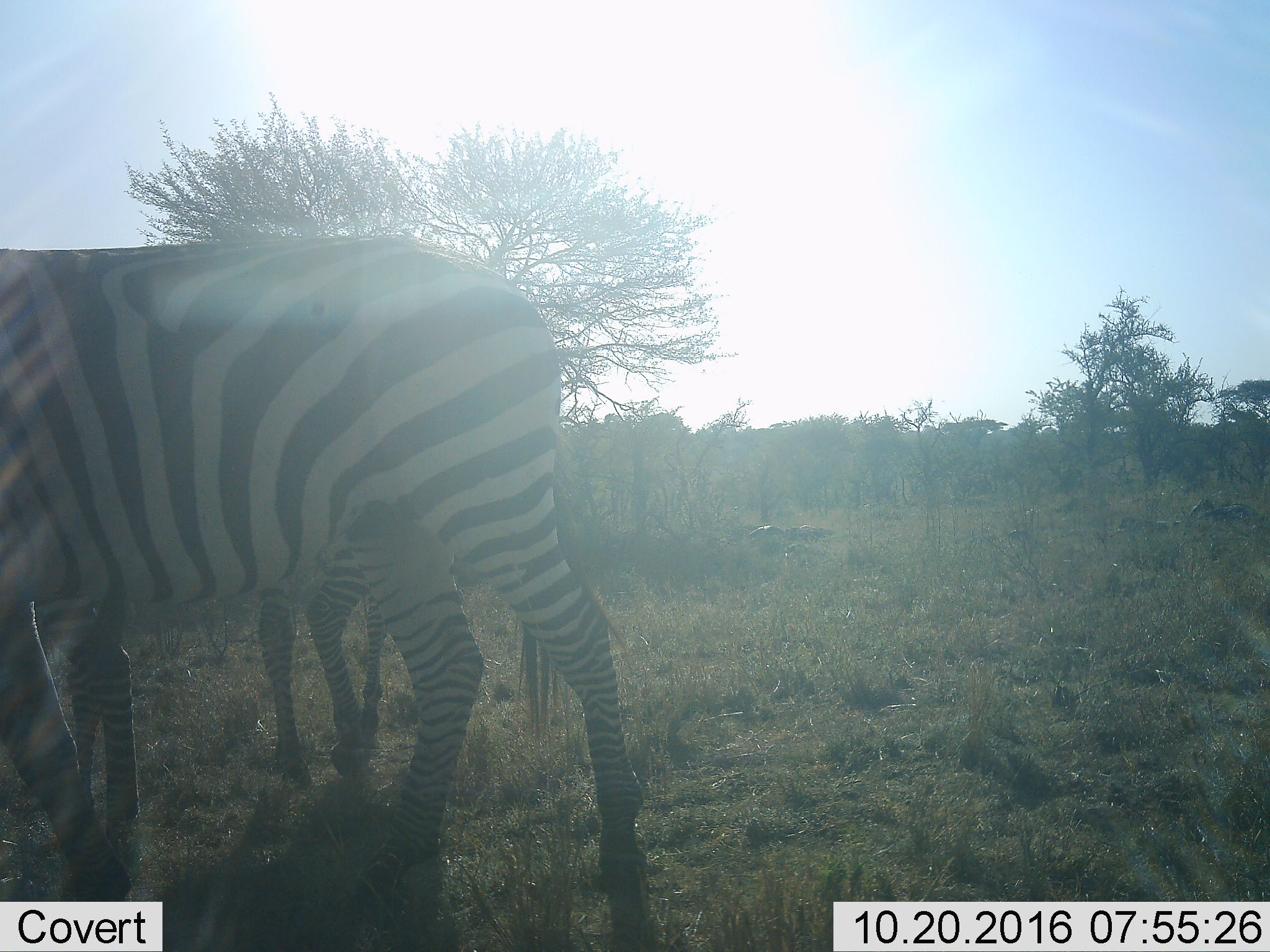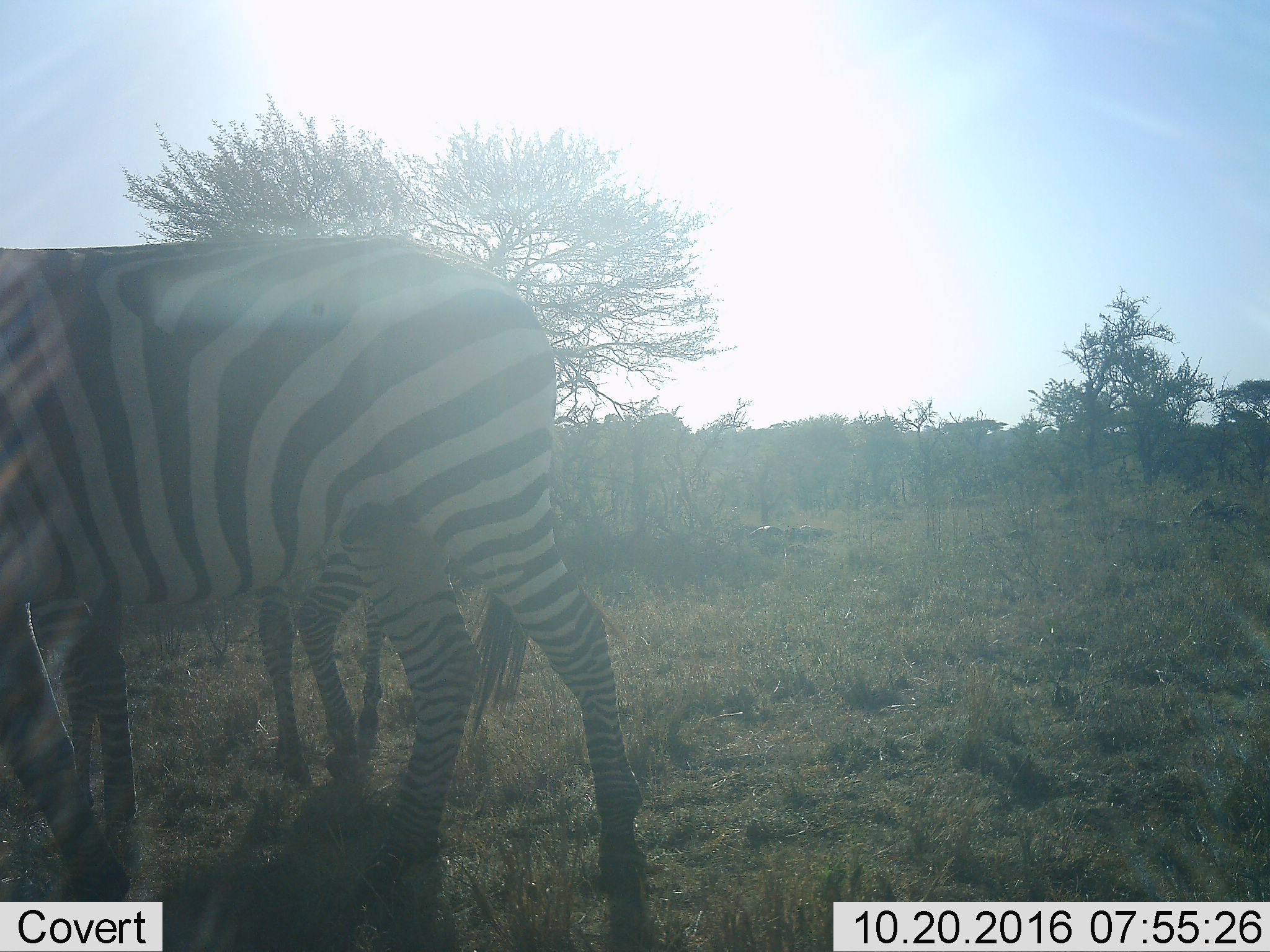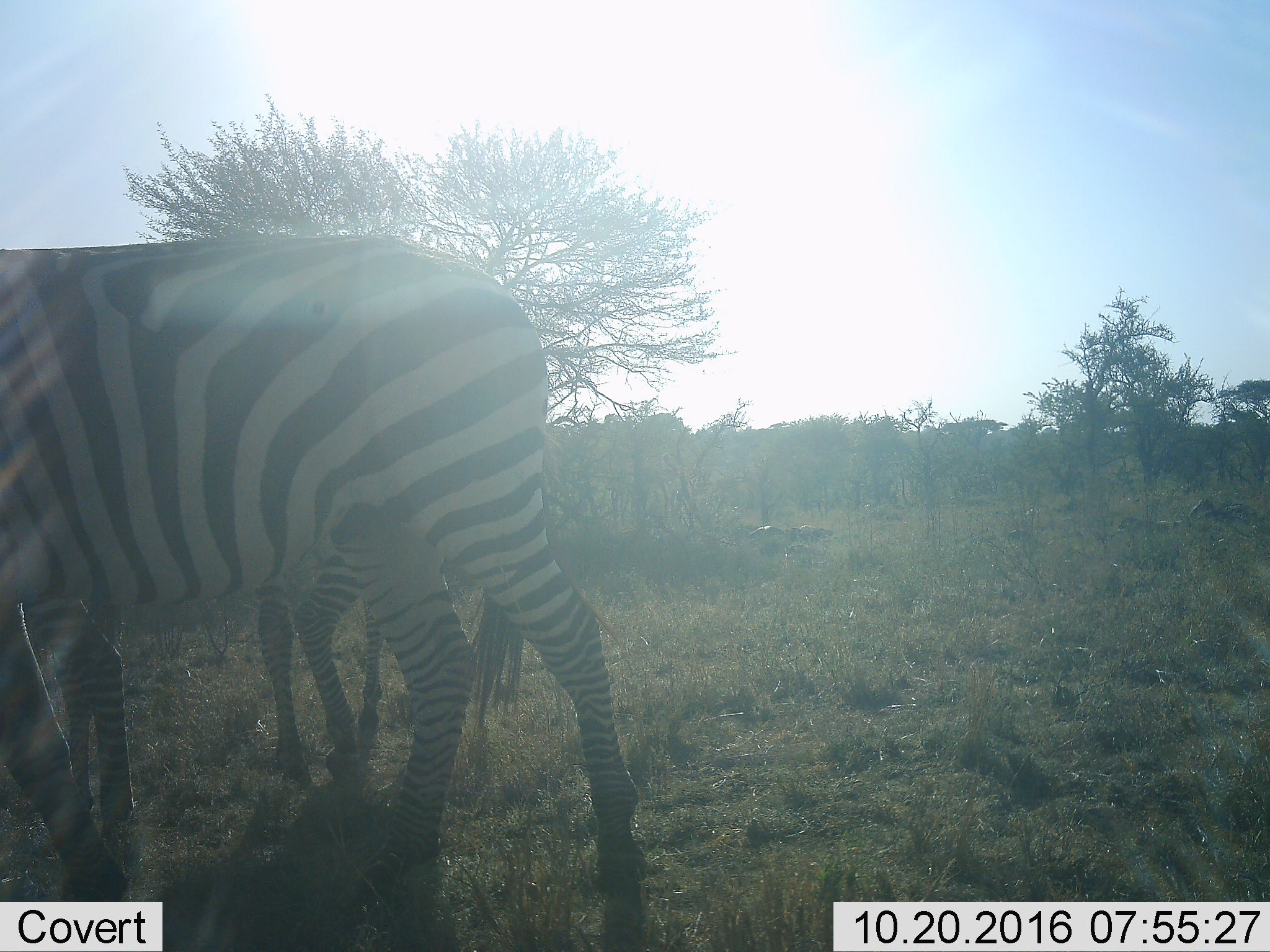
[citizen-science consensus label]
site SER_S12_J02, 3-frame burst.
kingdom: Animalia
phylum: Chordata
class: Mammalia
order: Perissodactyla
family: Equidae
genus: Equus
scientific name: Equus quagga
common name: plains zebra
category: zebraplains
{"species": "zebraplains (plains zebra) (Equus quagga)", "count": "2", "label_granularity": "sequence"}